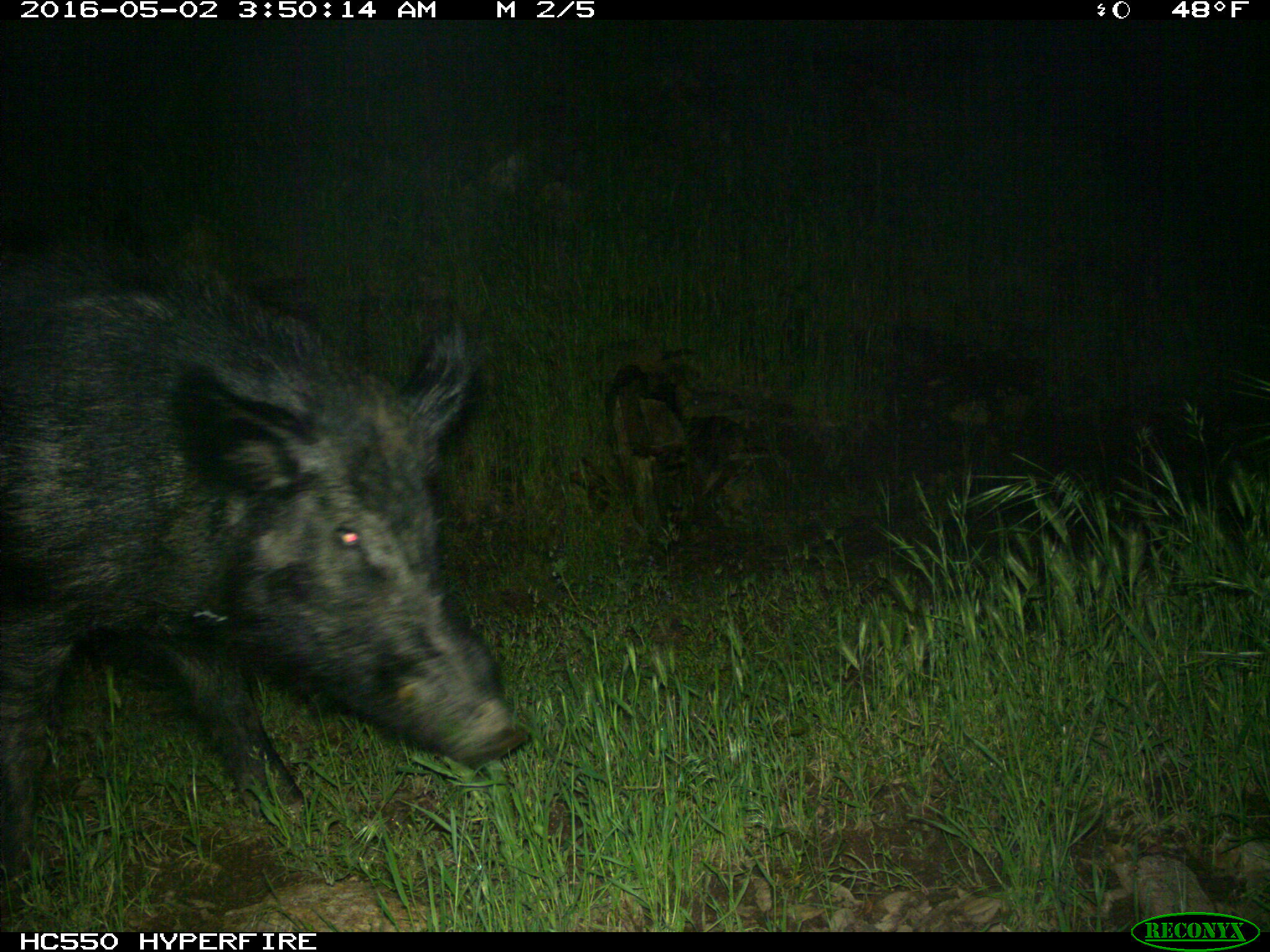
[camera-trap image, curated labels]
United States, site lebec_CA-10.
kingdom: Animalia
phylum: Chordata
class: Mammalia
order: Artiodactyla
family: Suidae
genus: Sus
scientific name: Sus scrofa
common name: wild boar